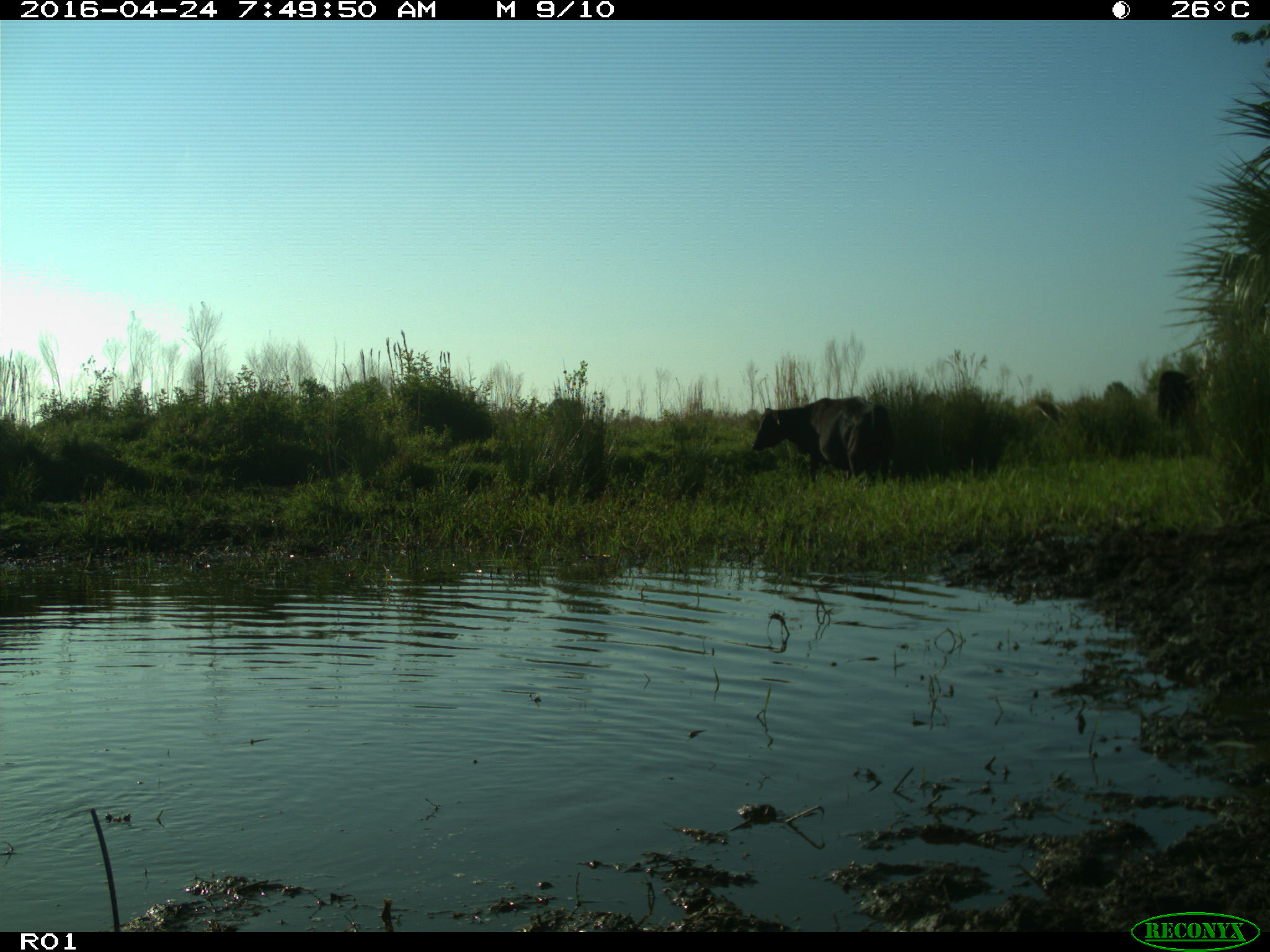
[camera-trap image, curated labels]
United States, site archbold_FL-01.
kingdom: Animalia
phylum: Chordata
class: Mammalia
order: Artiodactyla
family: Bovidae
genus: Bos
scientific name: Bos taurus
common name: domestic cow